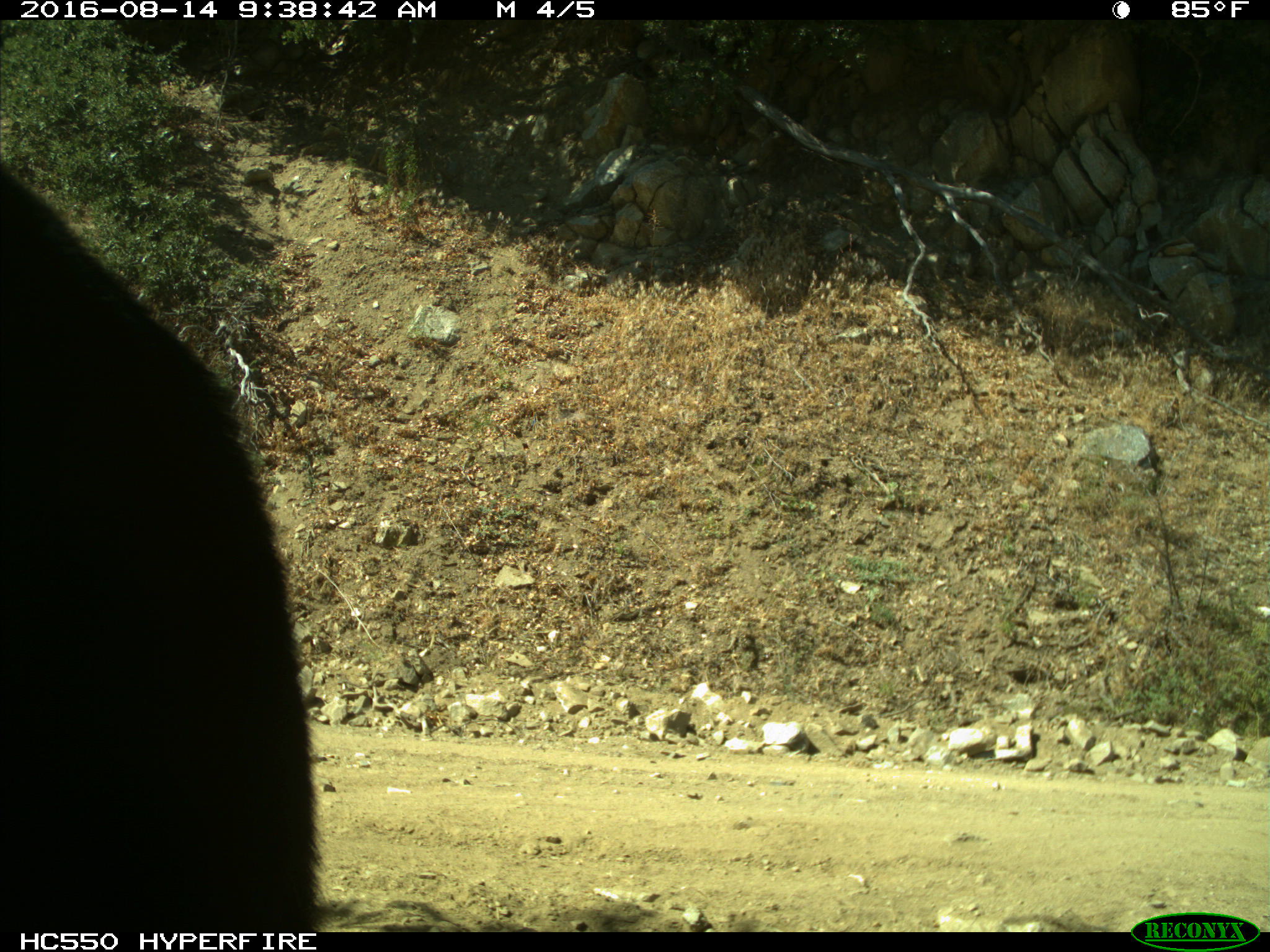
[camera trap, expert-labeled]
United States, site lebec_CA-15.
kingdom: Animalia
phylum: Chordata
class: Mammalia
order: Carnivora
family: Ursidae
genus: Ursus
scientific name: Ursus americanus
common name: american black bear